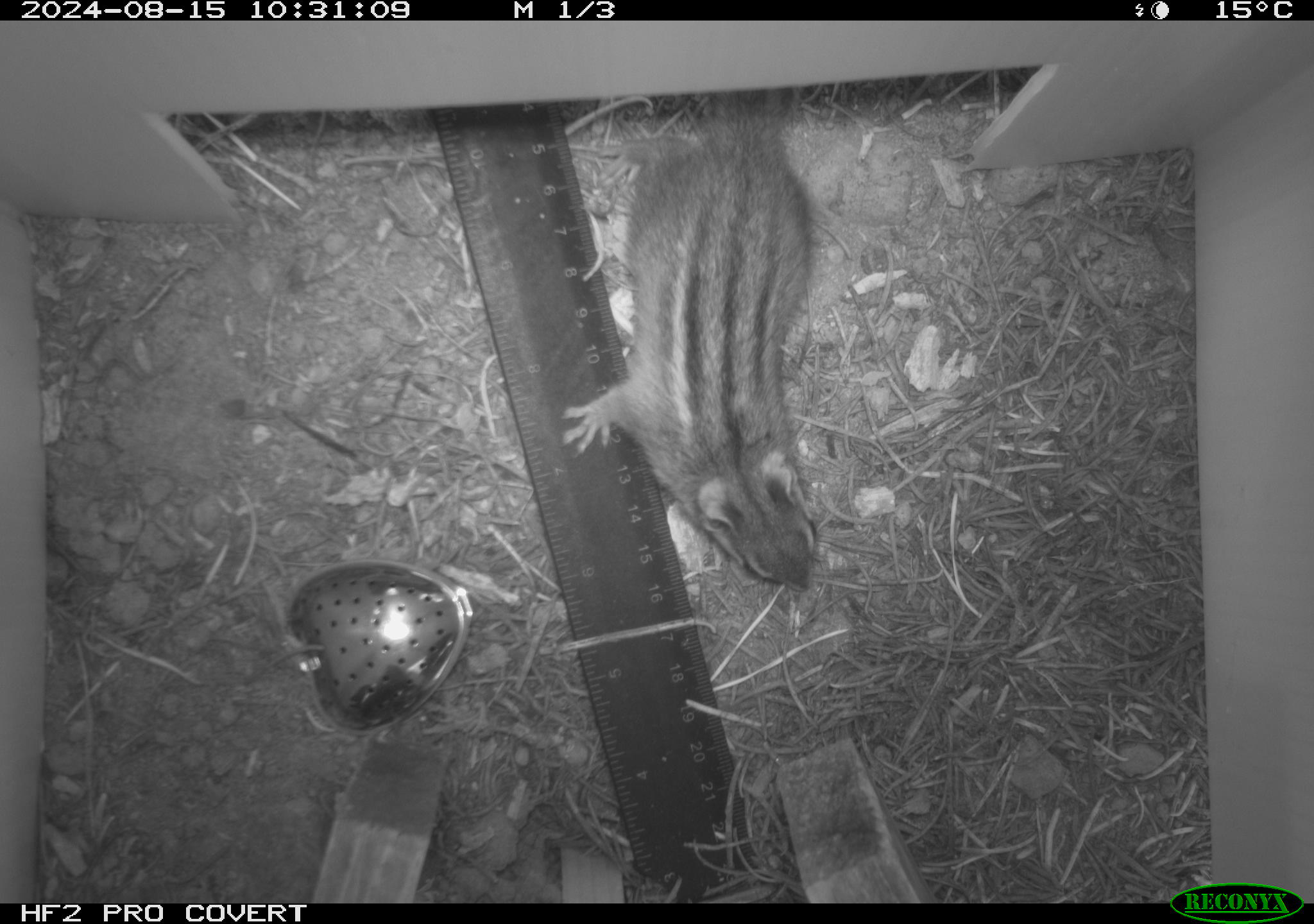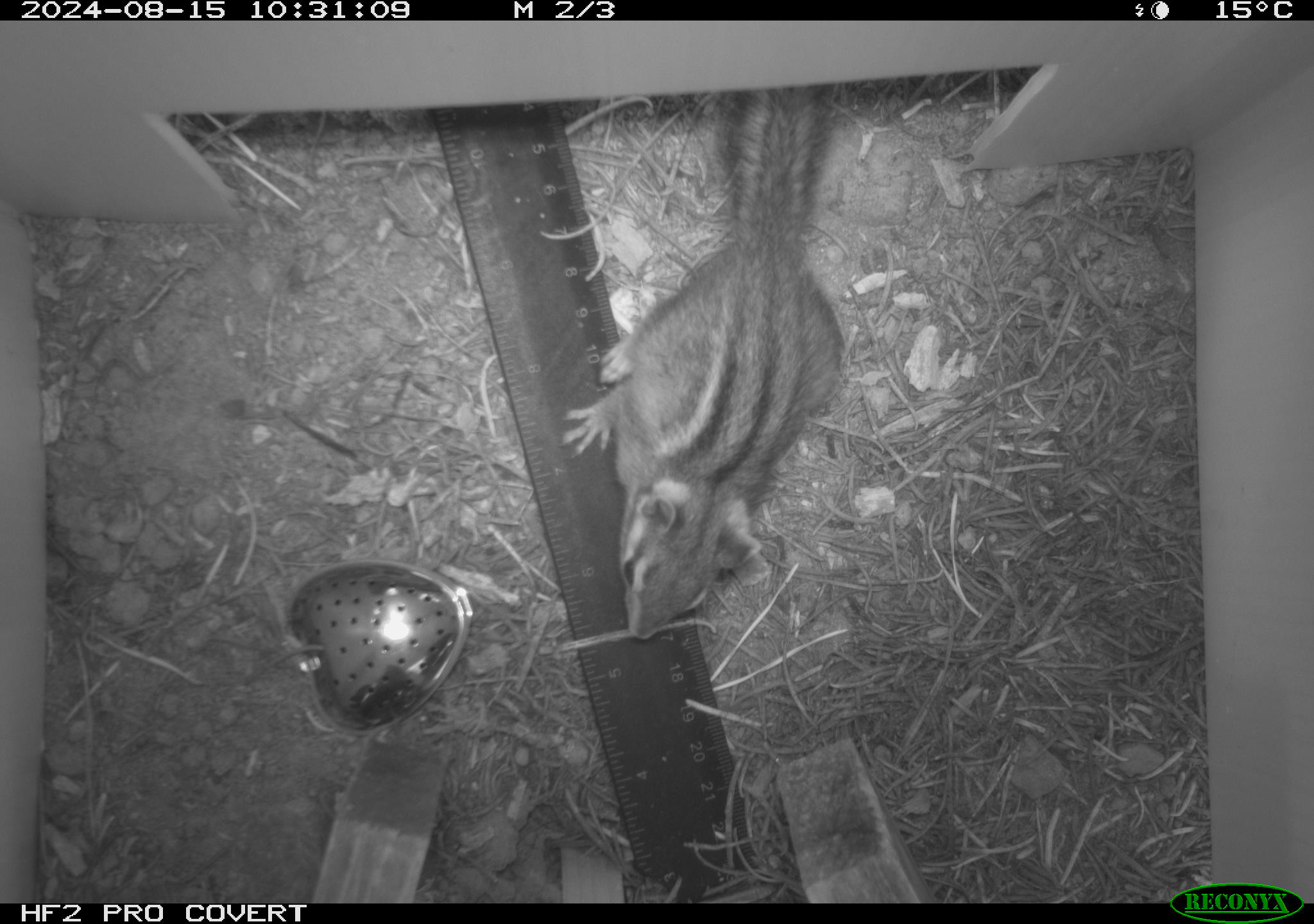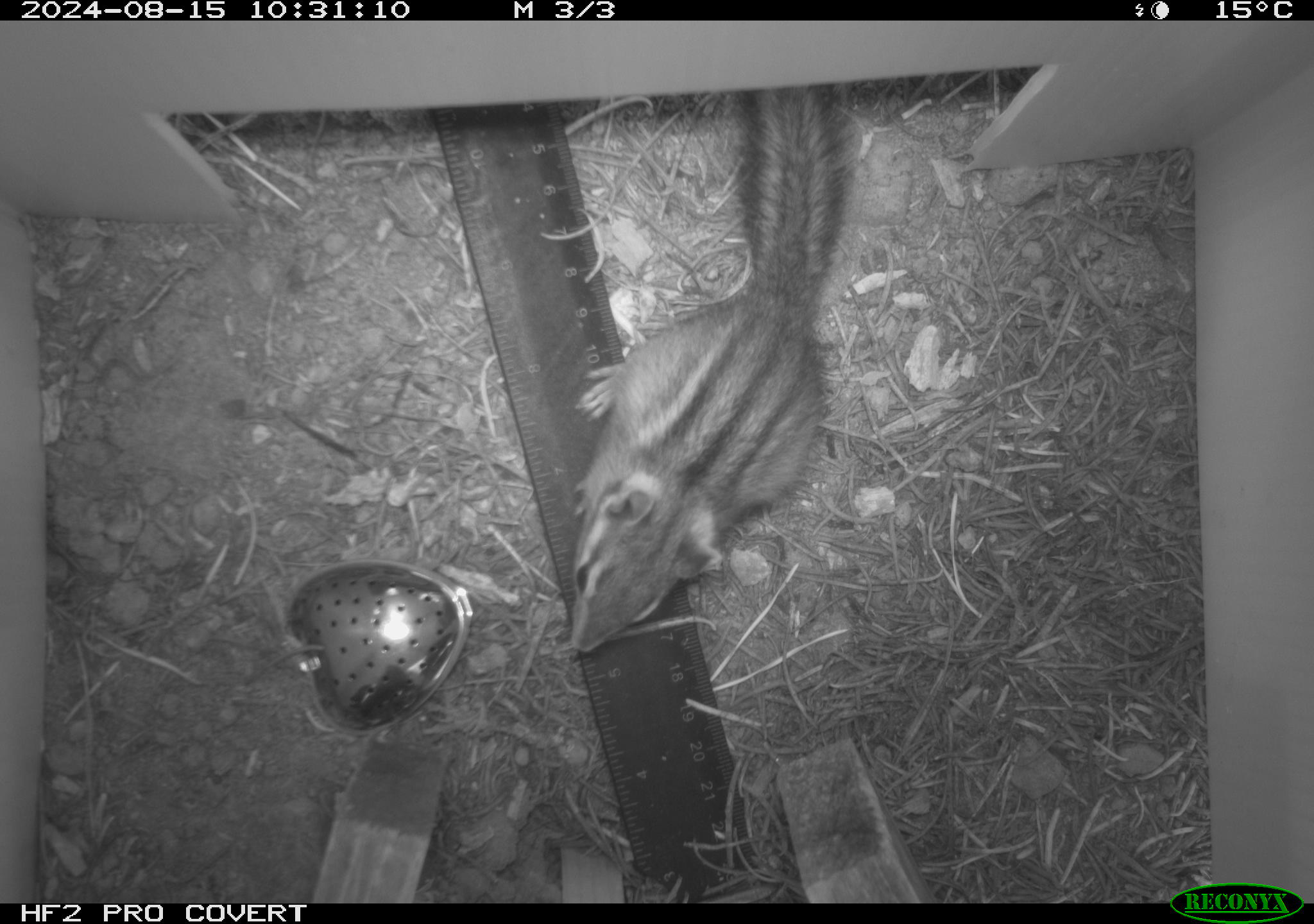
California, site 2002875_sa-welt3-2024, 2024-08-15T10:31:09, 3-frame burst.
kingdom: Animalia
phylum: Chordata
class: Mammalia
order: Rodentia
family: Sciuridae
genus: Neotamias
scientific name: Neotamias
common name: western chipmunks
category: neotamias species